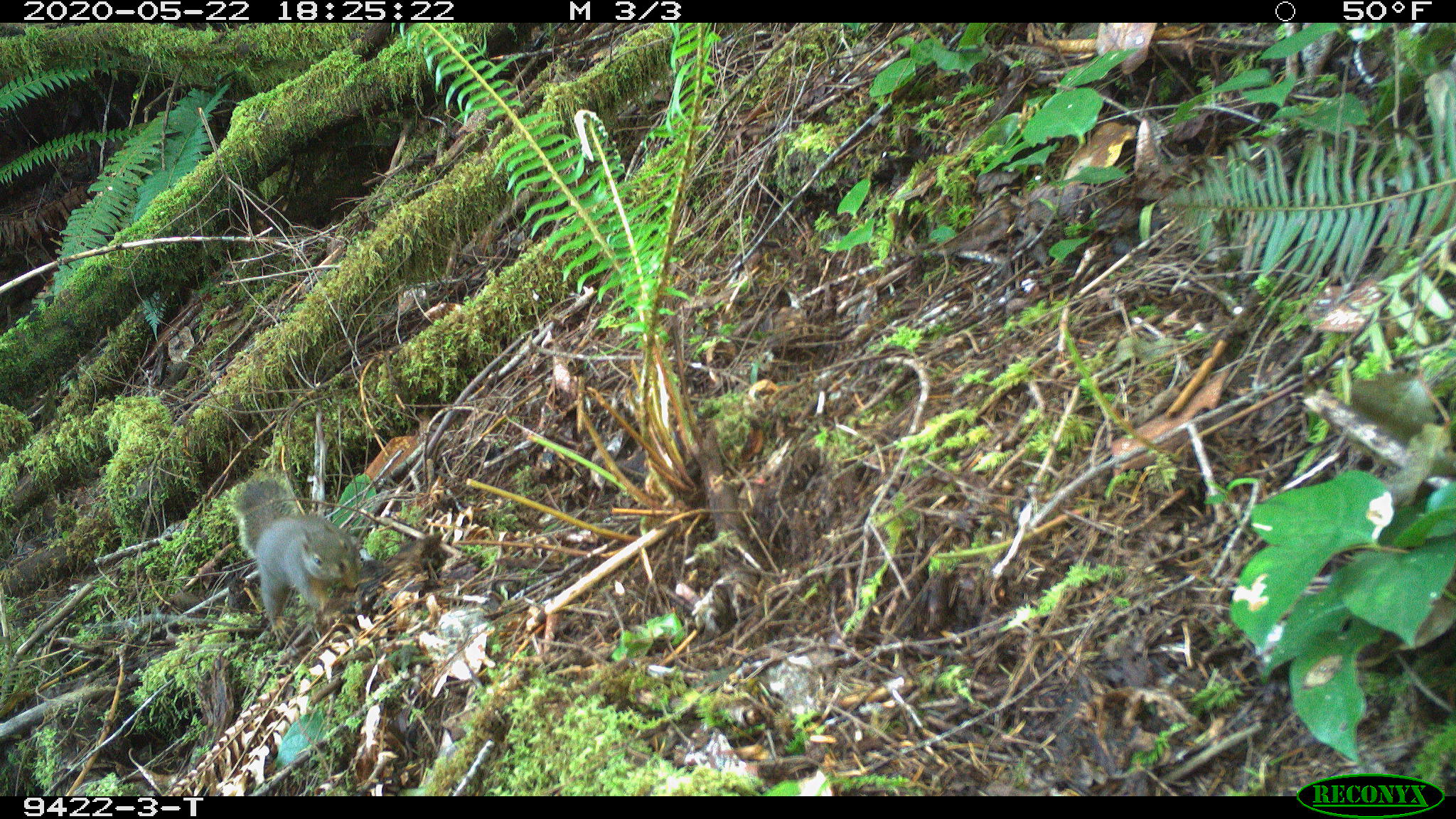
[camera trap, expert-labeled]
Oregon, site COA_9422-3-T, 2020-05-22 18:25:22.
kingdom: Animalia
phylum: Chordata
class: Mammalia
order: Rodentia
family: Sciuridae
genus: Tamiasciurus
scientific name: Tamiasciurus douglasii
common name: douglas squirrel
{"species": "douglas squirrel (Tamiasciurus douglasii)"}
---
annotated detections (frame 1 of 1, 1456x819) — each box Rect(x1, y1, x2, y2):
douglas squirrel: Rect(232, 481, 366, 647)